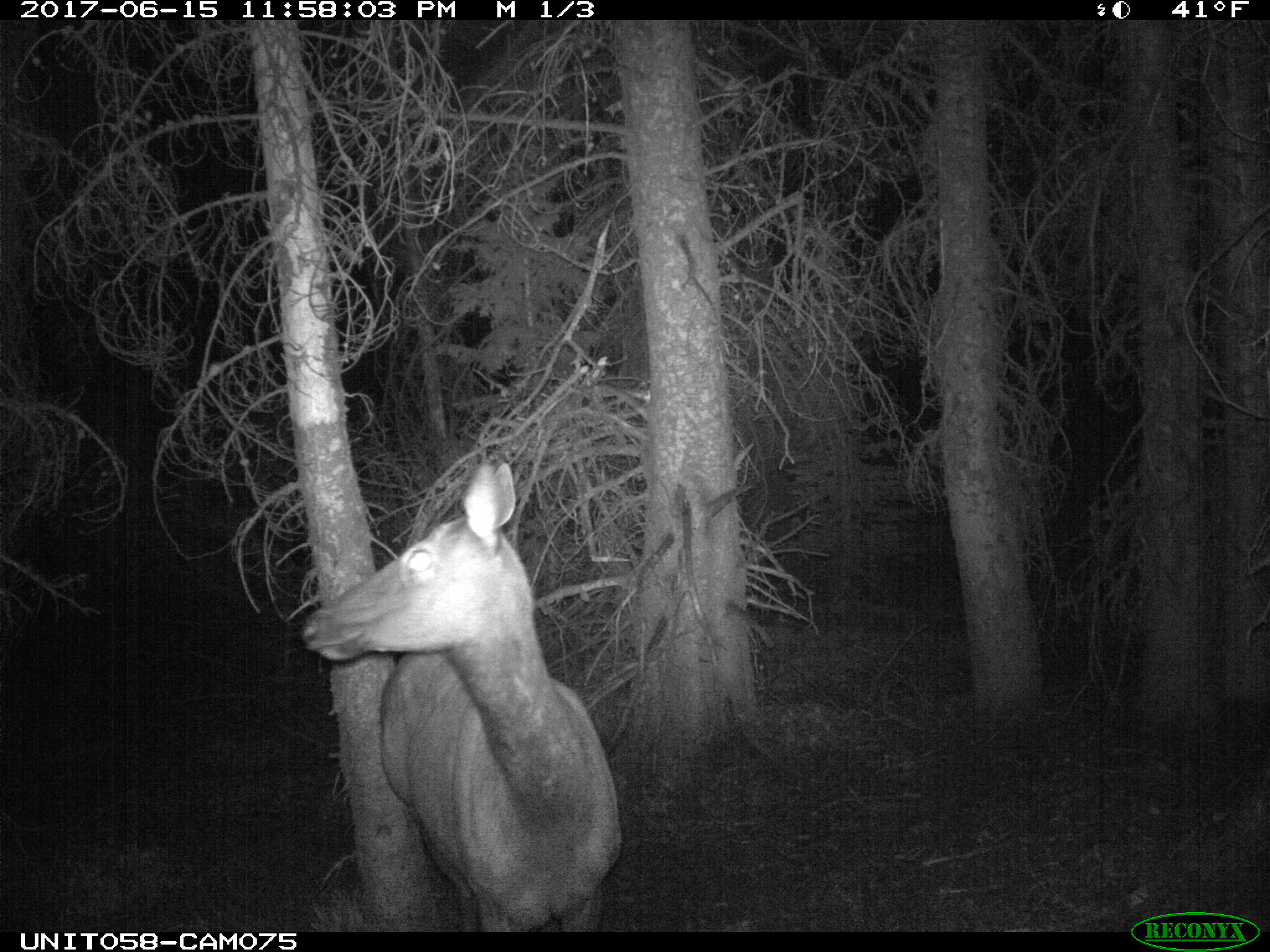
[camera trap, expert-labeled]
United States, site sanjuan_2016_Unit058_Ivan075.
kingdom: Animalia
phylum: Chordata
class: Mammalia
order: Artiodactyla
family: Cervidae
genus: Cervus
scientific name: Cervus elaphus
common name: red deer